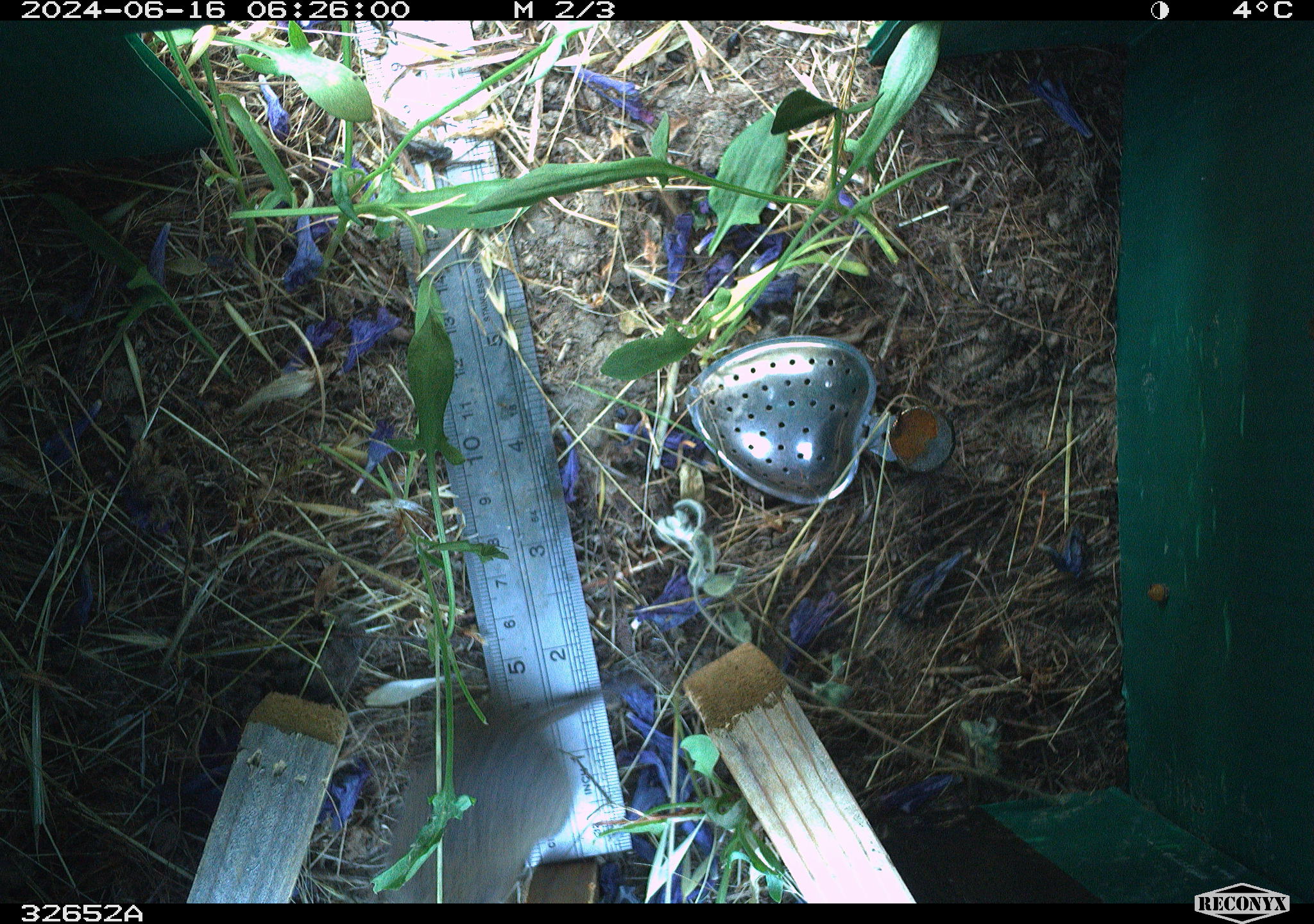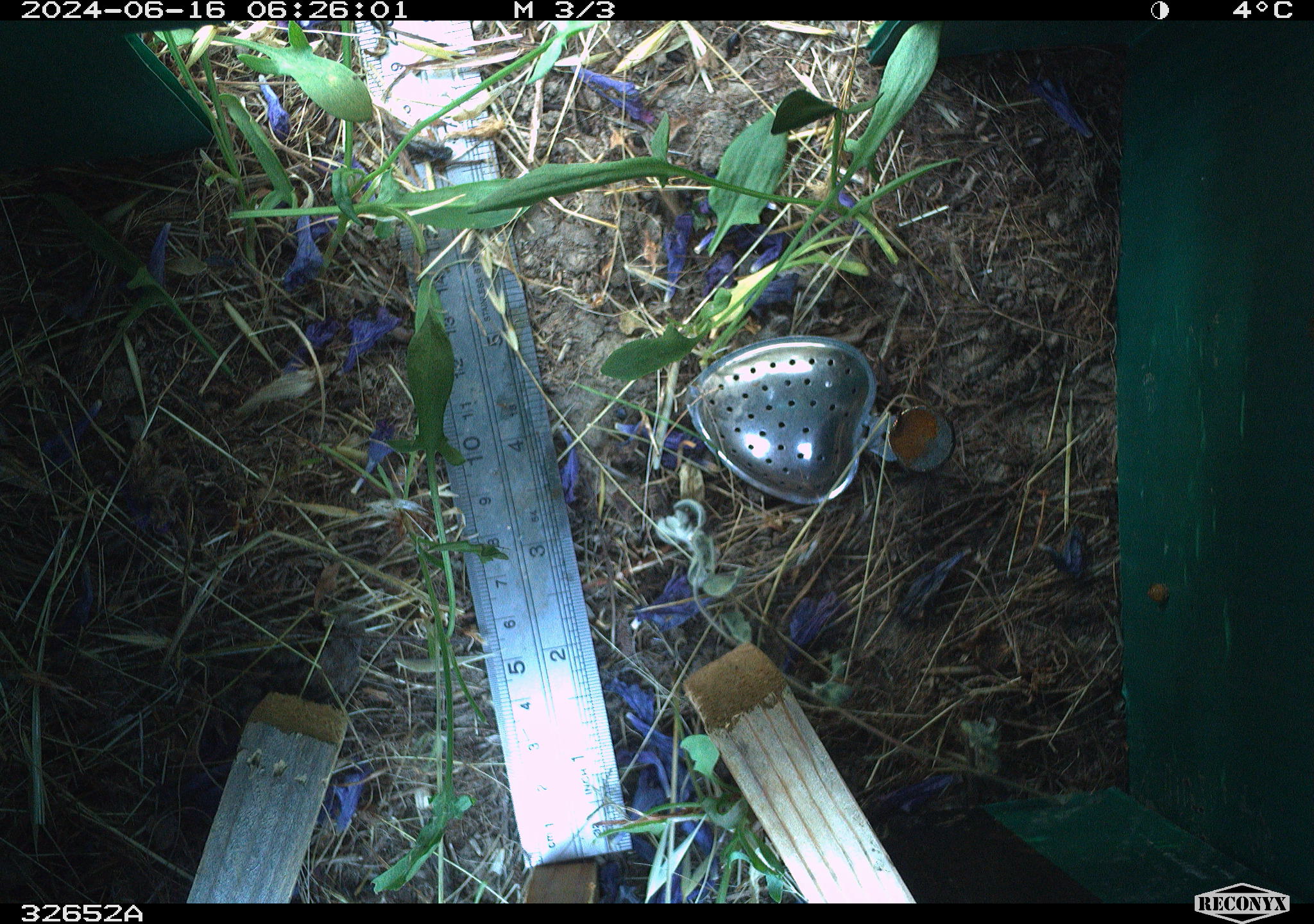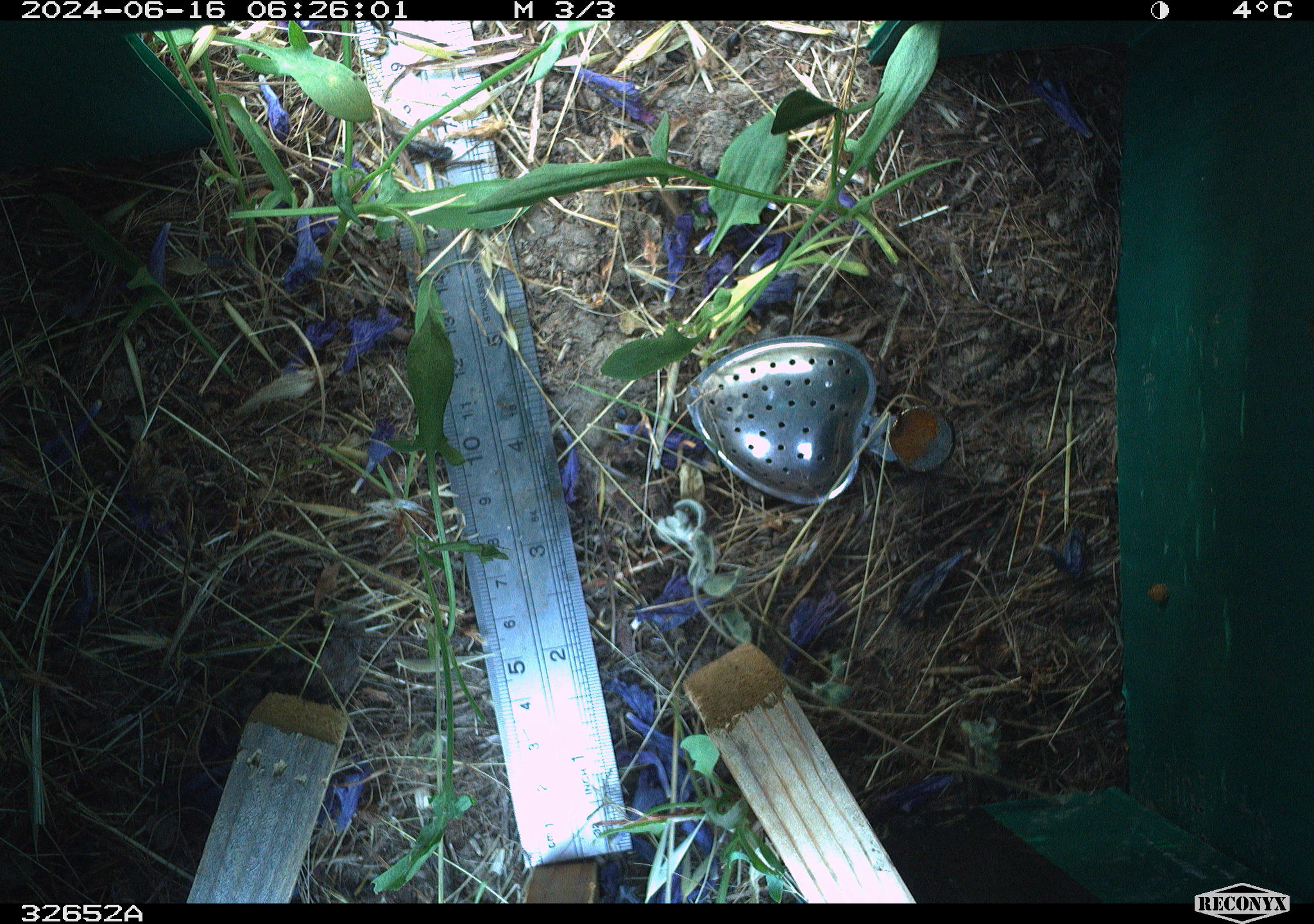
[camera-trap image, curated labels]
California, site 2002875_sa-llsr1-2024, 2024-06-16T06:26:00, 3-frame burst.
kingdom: Animalia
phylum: Chordata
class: Mammalia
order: Rodentia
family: Cricetidae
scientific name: Arvicolinae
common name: voles, lemmings, and muskrats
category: arvicolinae subfamily